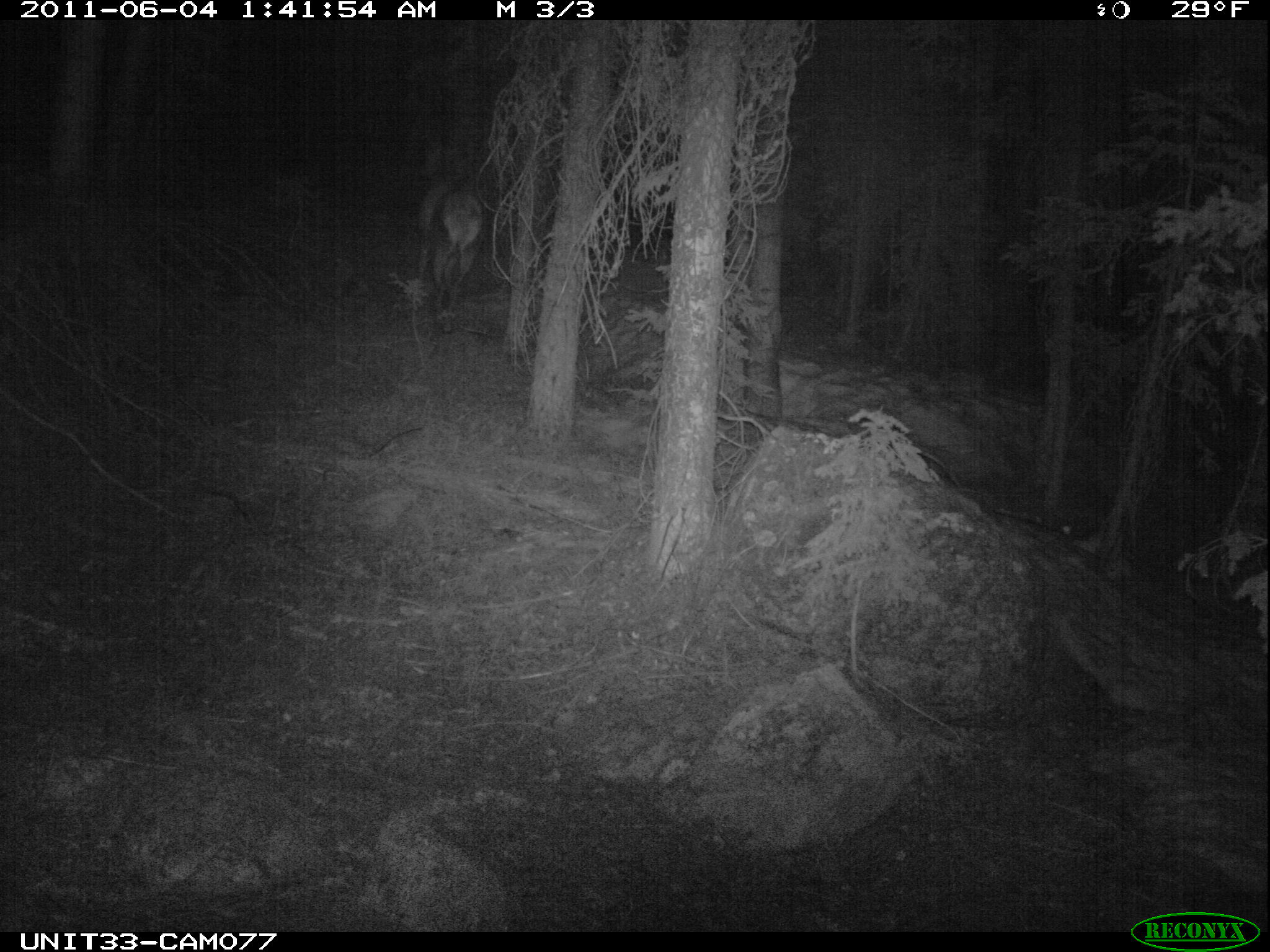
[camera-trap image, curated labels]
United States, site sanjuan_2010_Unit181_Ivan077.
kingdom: Animalia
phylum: Chordata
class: Mammalia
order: Artiodactyla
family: Cervidae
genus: Cervus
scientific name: Cervus elaphus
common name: red deer